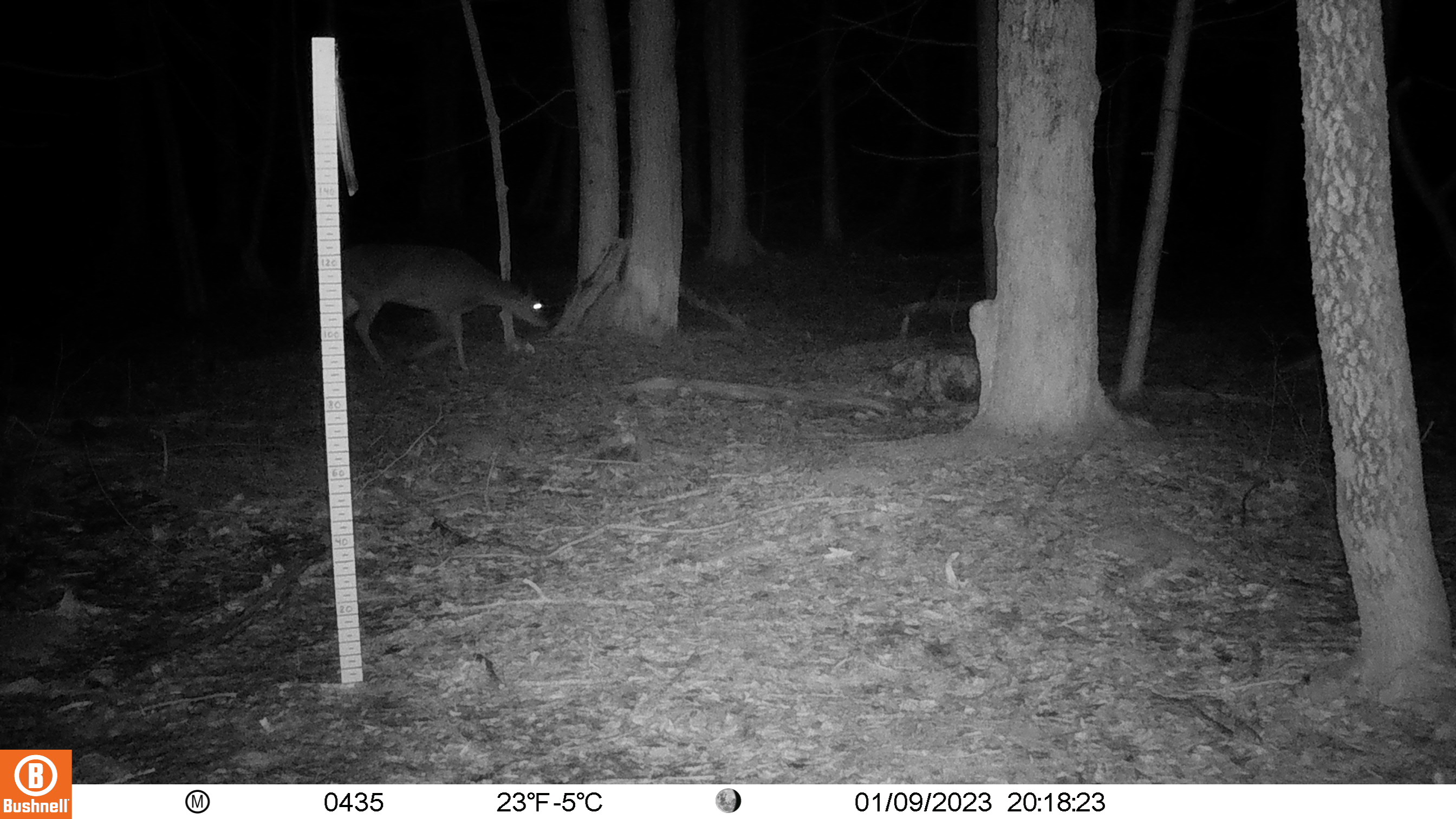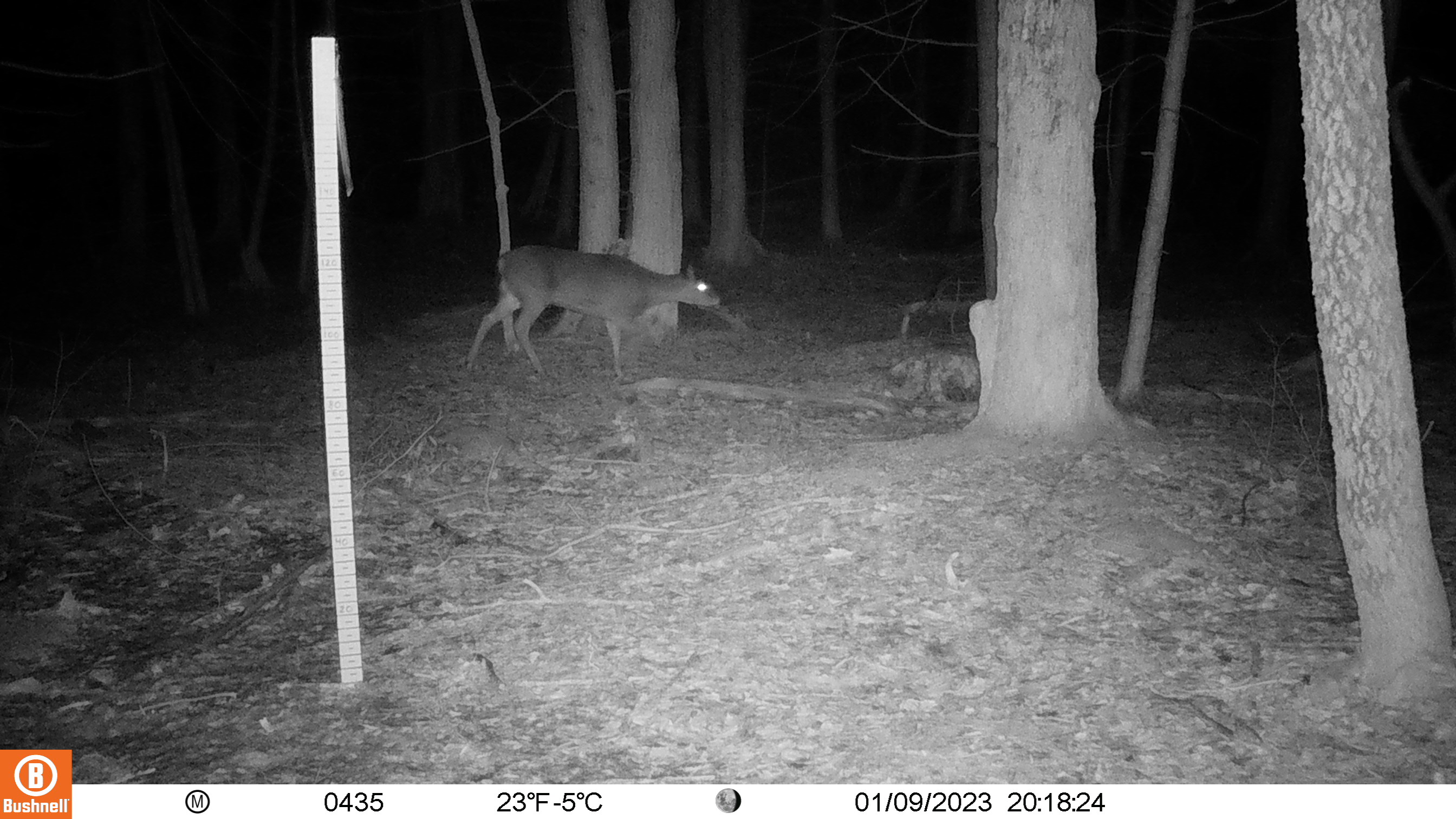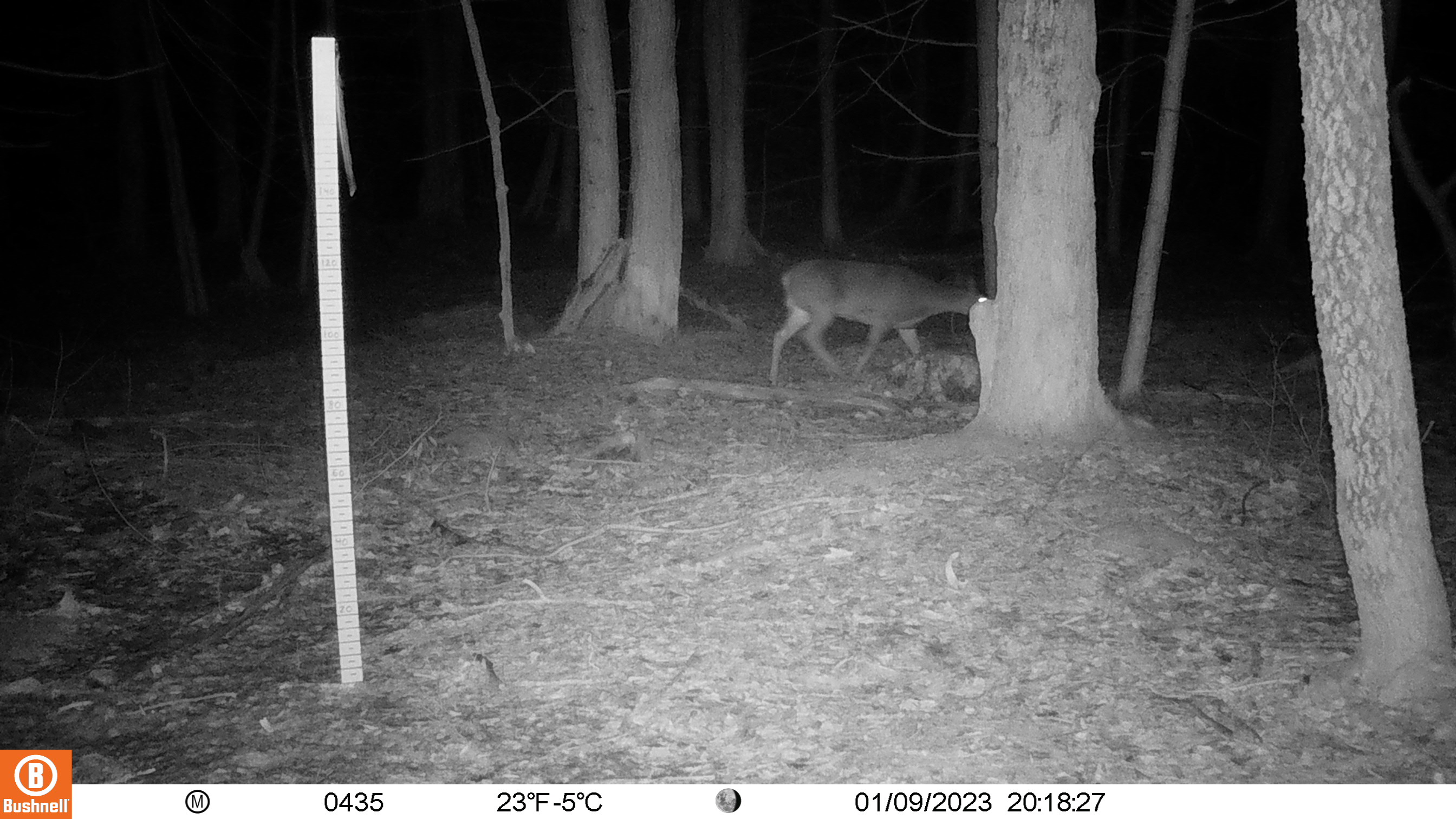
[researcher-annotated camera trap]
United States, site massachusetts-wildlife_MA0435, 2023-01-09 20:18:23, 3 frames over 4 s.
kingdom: Animalia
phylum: Chordata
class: Mammalia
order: Artiodactyla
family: Cervidae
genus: Odocoileus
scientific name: Odocoileus virginianus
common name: white-tailed deer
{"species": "white-tailed deer (Odocoileus virginianus)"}